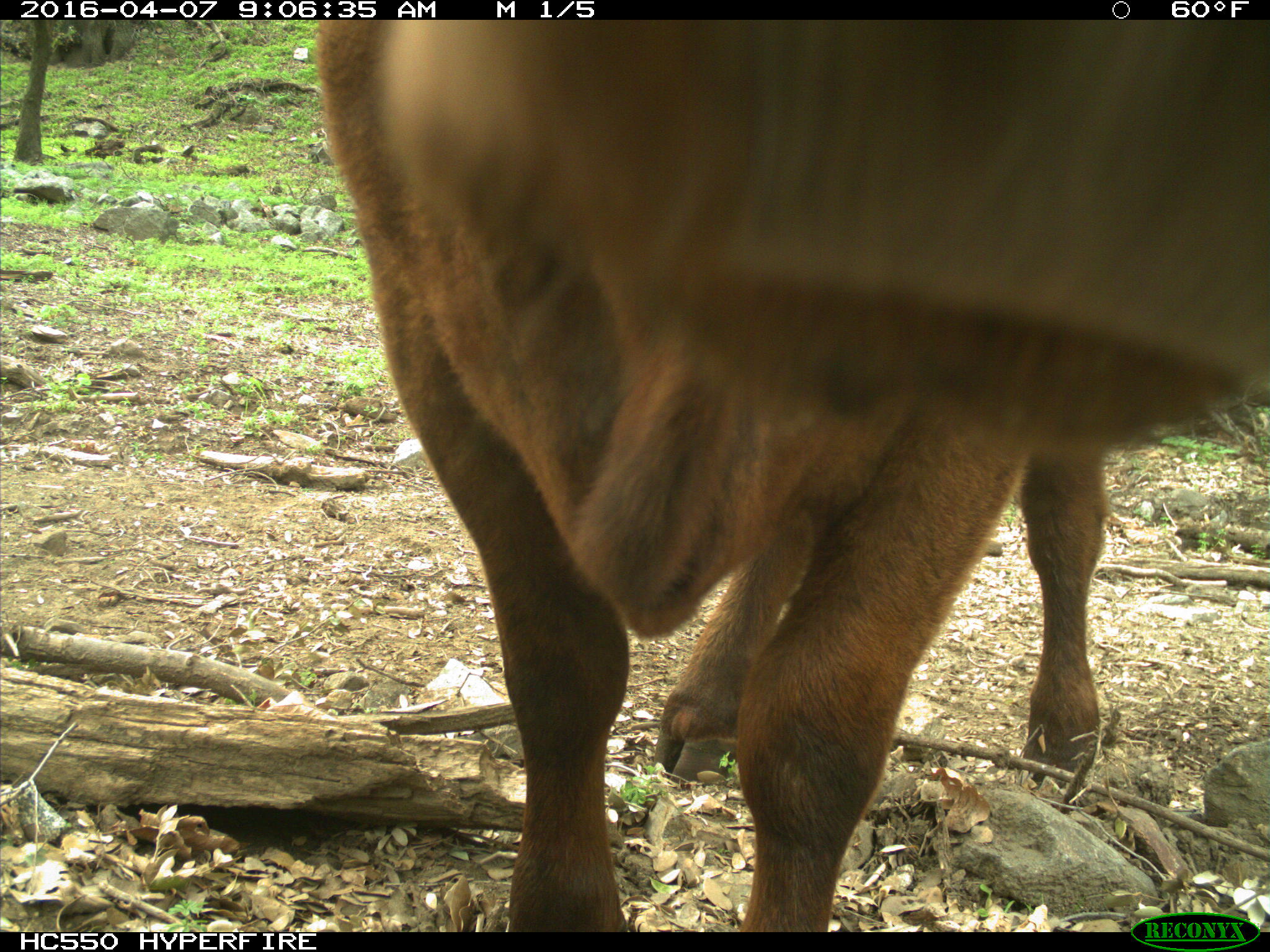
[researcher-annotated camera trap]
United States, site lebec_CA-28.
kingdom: Animalia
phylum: Chordata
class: Mammalia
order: Artiodactyla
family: Bovidae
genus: Bos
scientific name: Bos taurus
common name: domestic cow